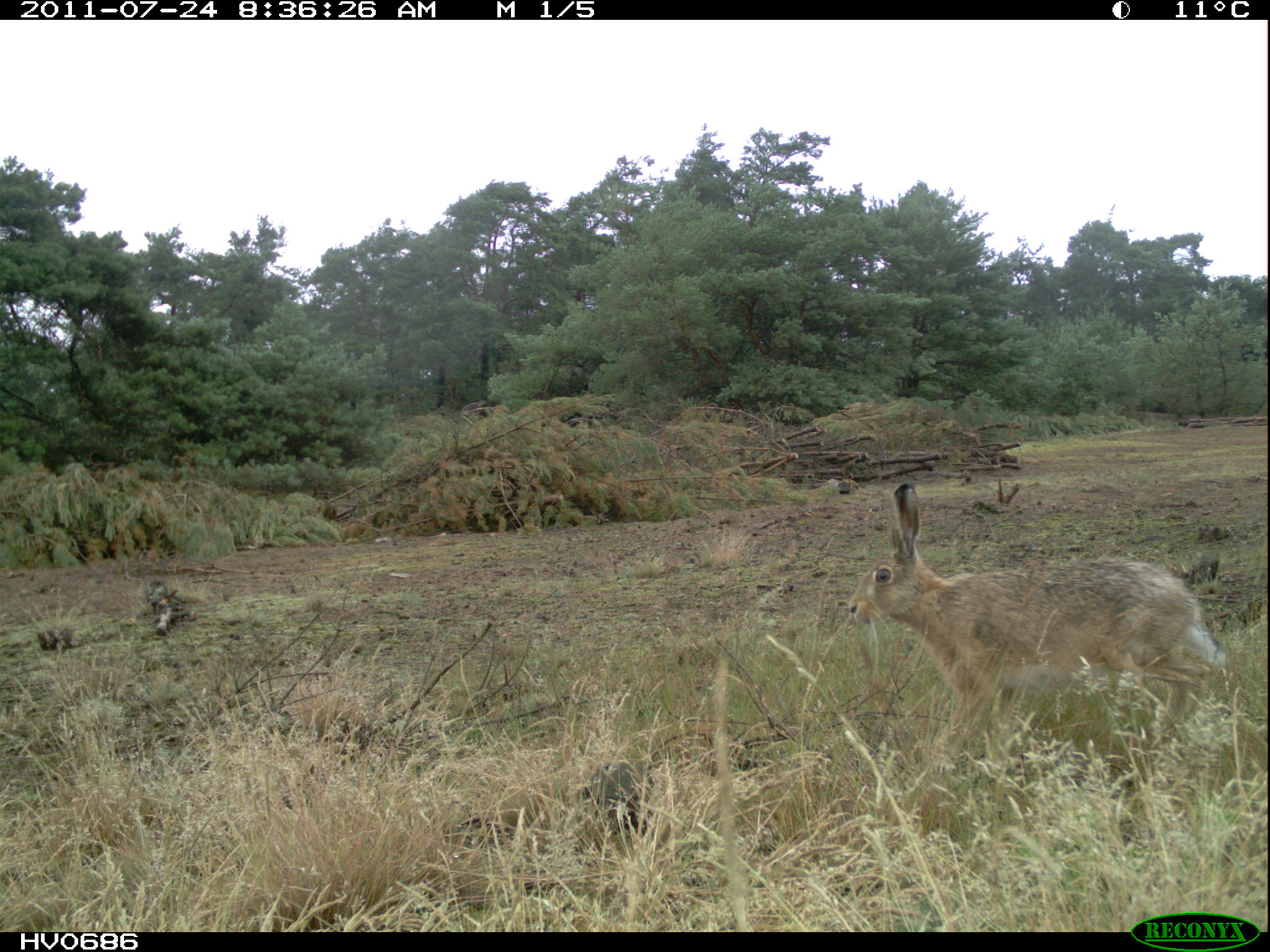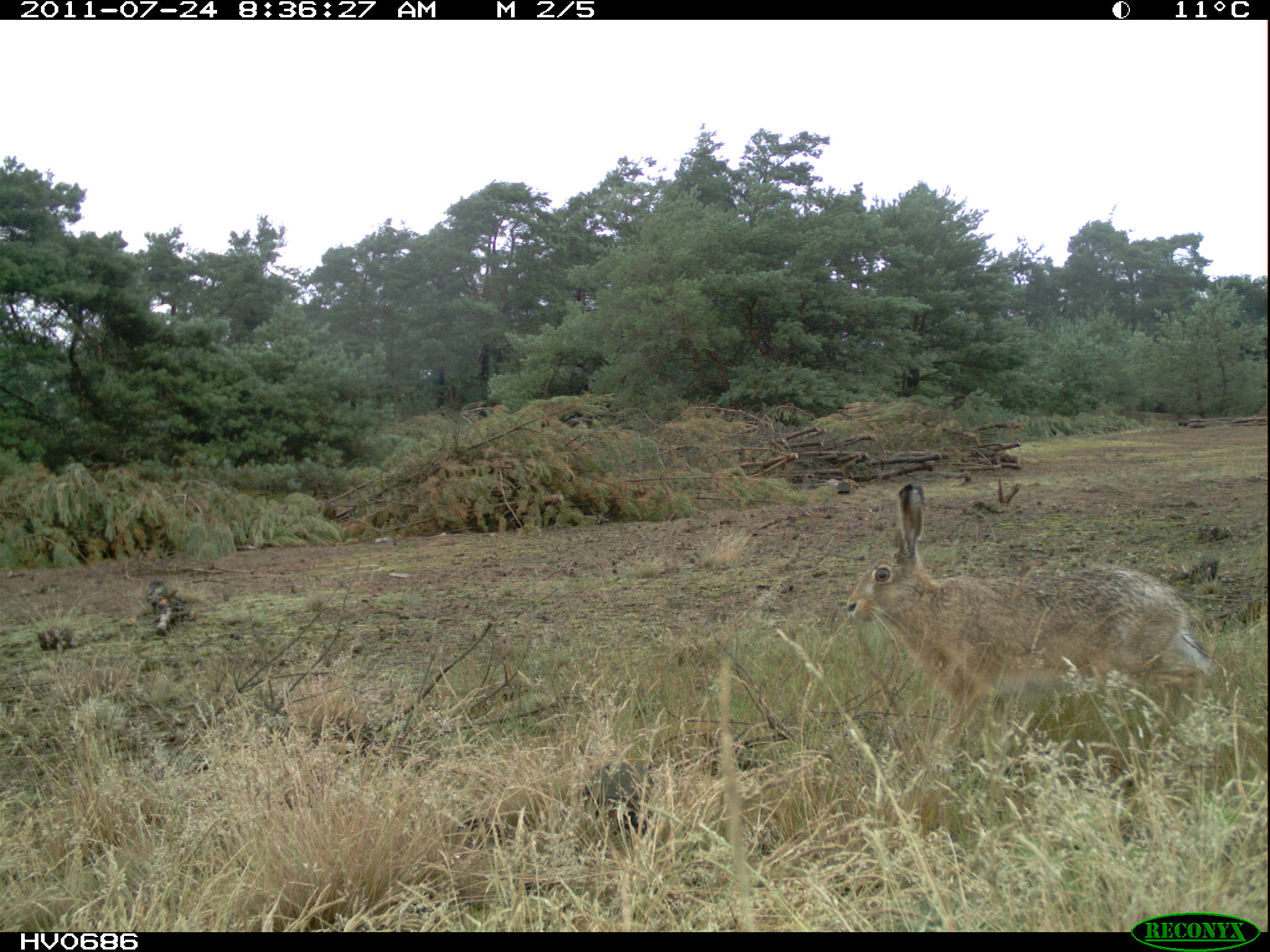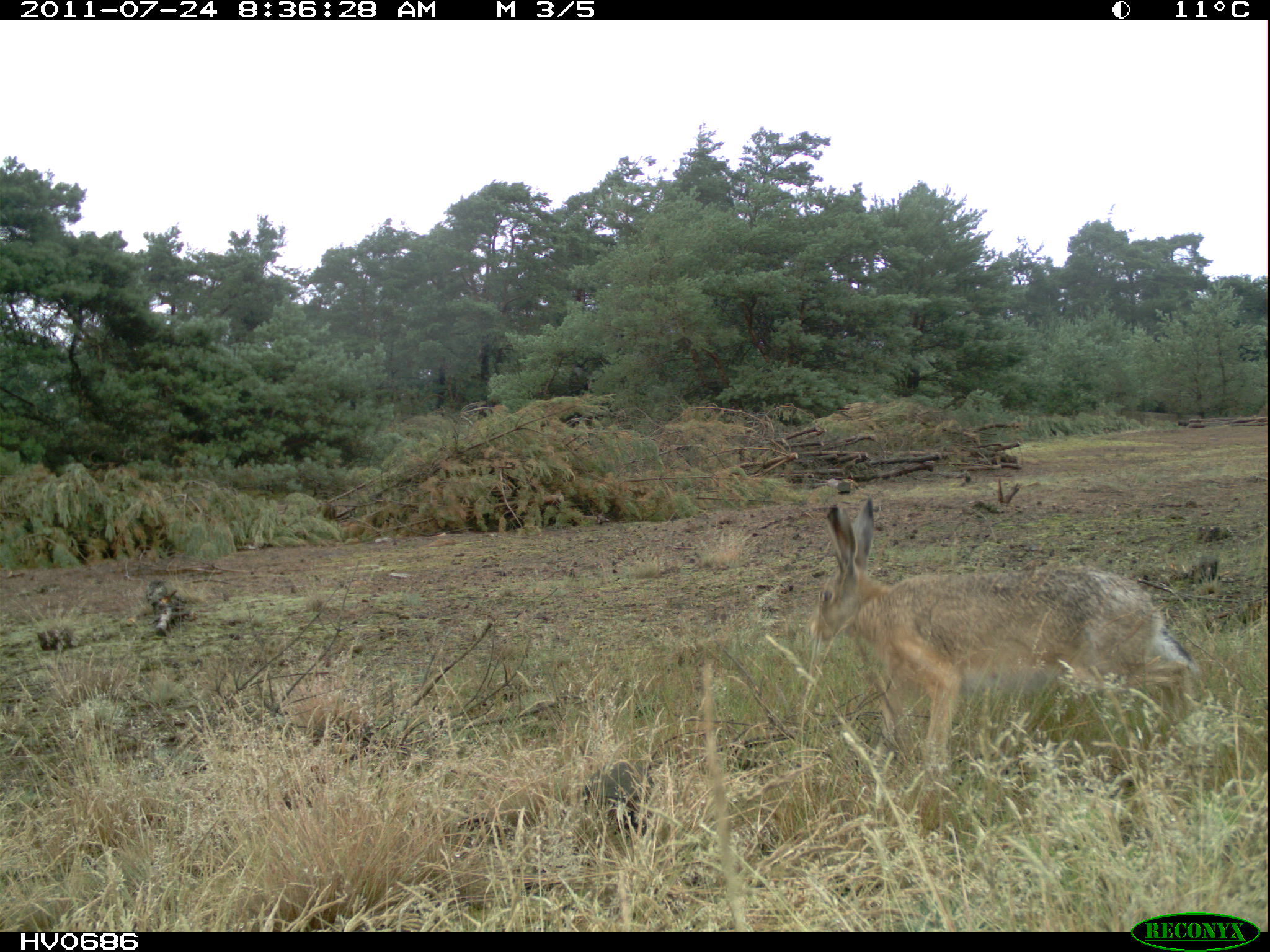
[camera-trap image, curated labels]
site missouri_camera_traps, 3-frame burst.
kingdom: Animalia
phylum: Chordata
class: Mammalia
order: Lagomorpha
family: Leporidae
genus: Lepus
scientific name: Lepus europaeus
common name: european hare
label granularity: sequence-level